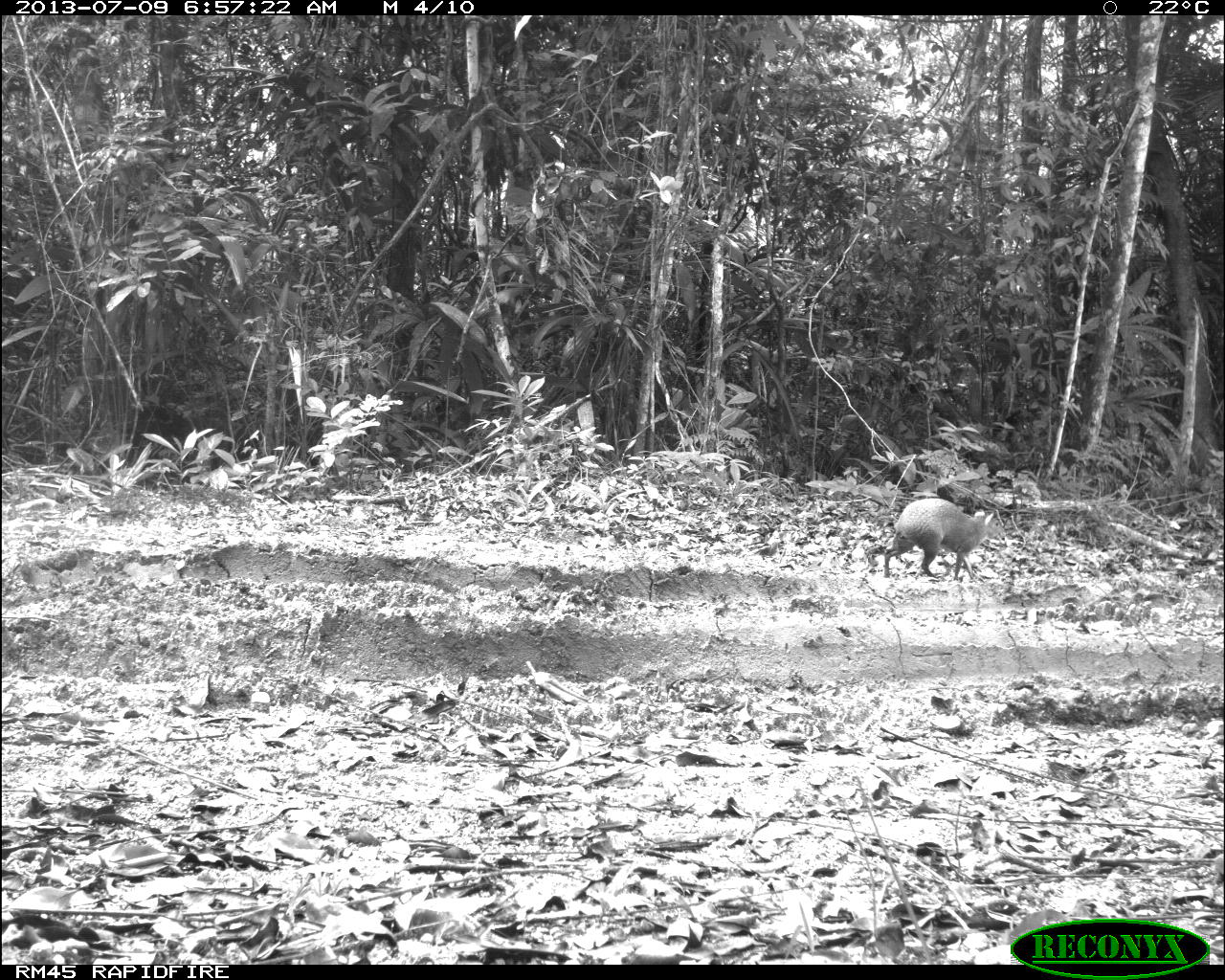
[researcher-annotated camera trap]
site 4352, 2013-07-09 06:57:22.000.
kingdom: Animalia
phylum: Chordata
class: Mammalia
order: Rodentia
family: Dasyproctidae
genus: Dasyprocta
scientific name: Dasyprocta punctata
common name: central american agouti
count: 1